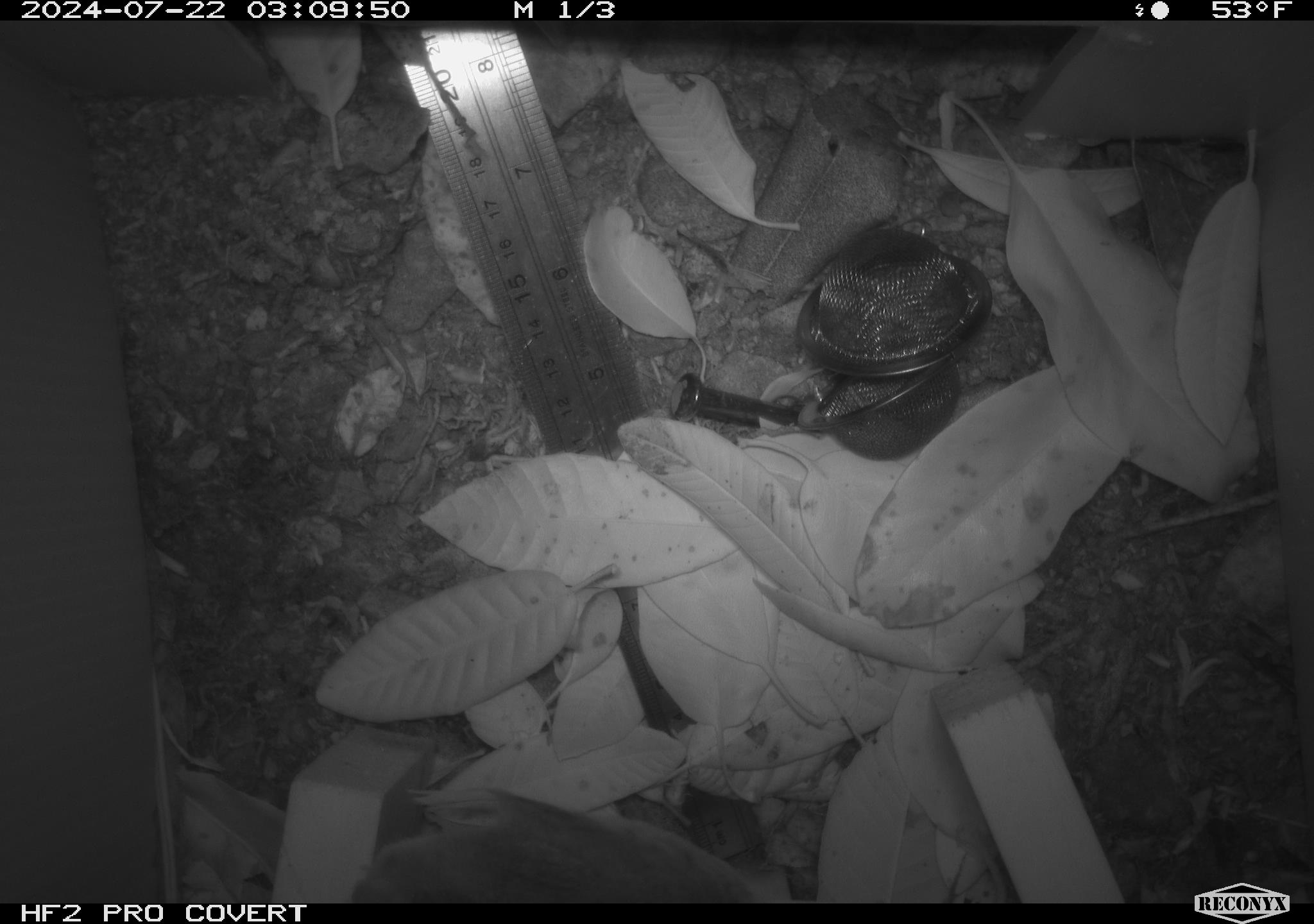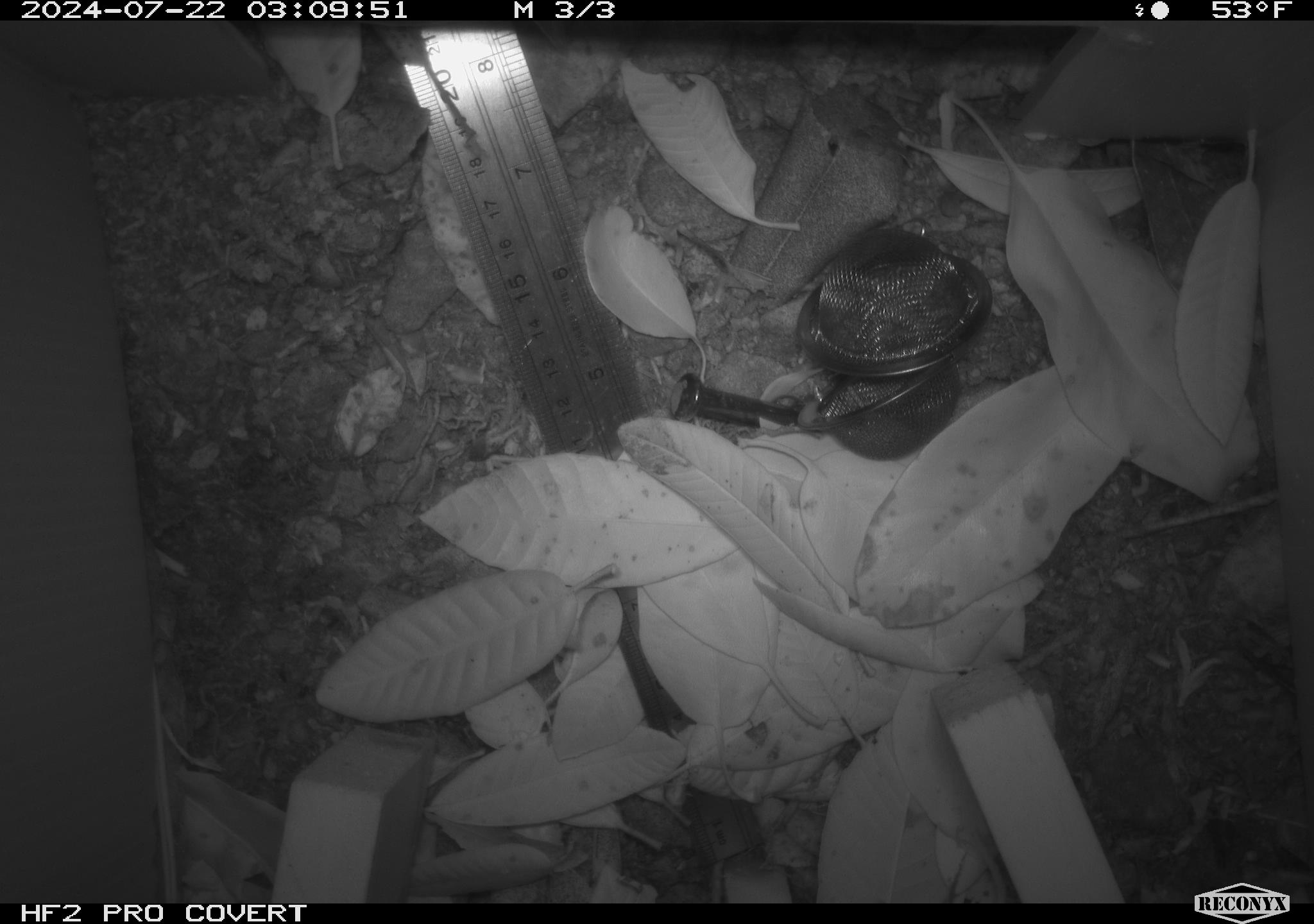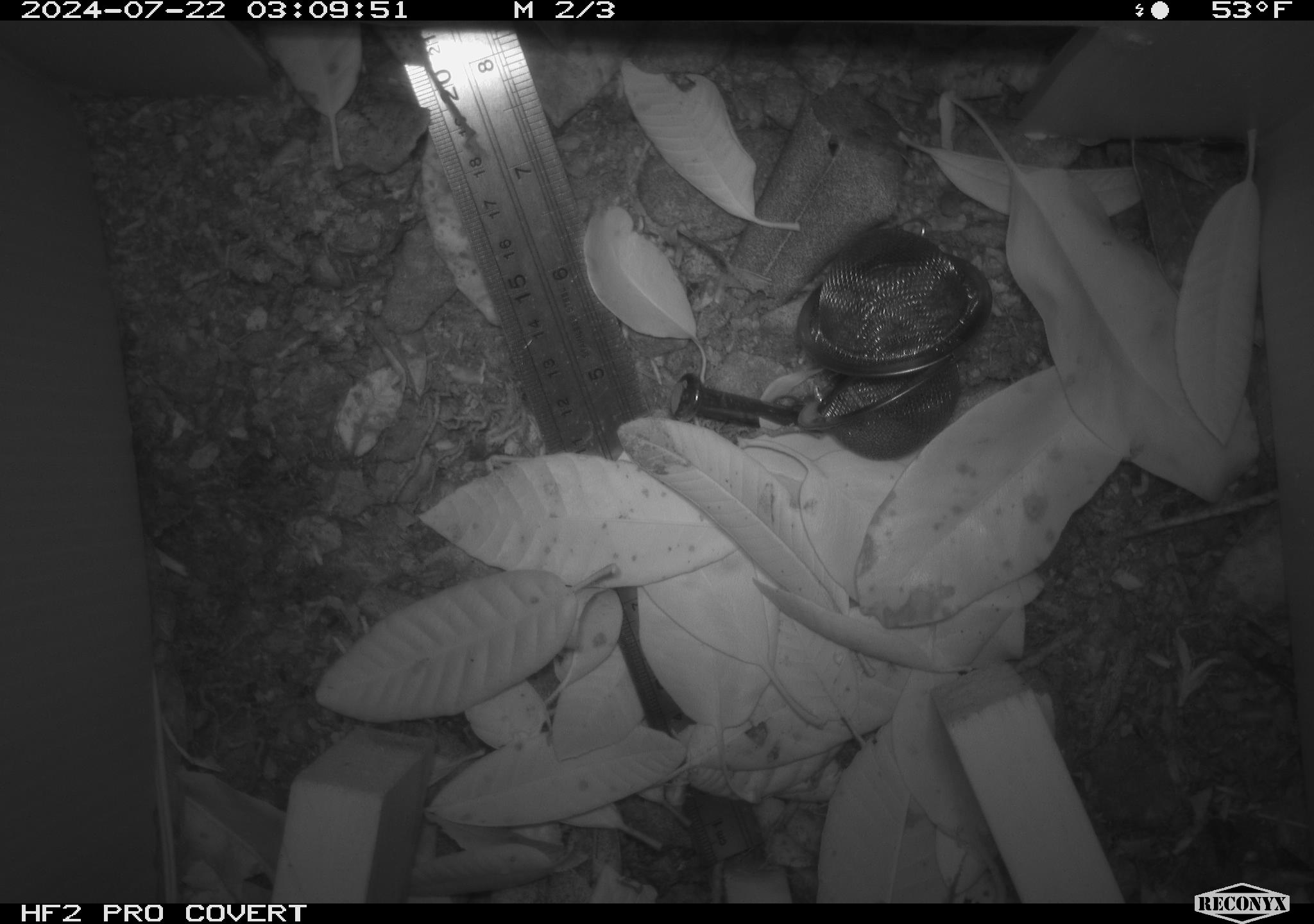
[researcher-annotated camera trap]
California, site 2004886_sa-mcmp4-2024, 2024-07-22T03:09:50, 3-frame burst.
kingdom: Animalia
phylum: Chordata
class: Mammalia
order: Rodentia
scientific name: Rodentia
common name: mouse species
Mouse species (Rodentia).